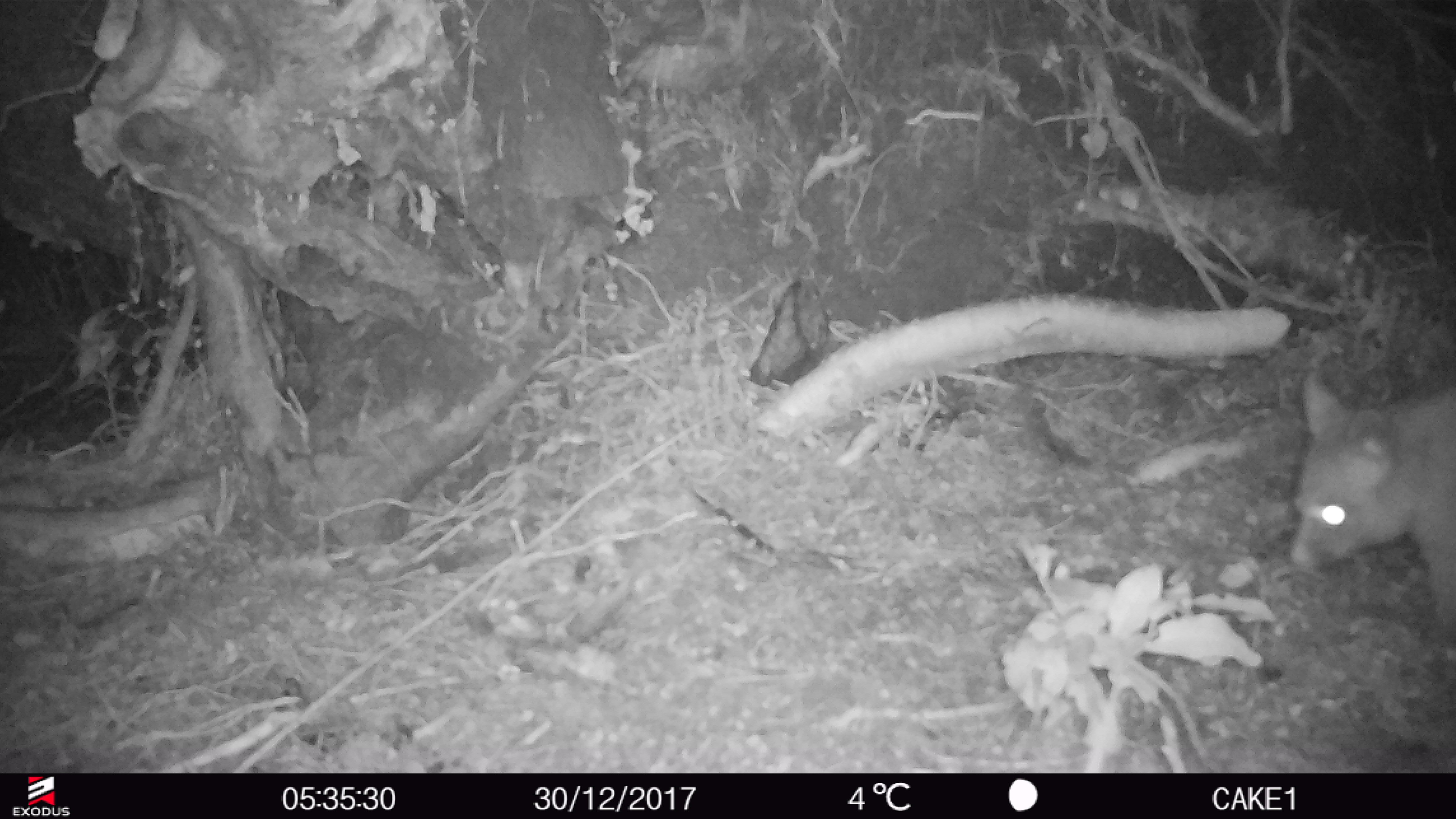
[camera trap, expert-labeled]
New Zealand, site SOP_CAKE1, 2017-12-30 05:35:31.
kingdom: Animalia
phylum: Chordata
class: Mammalia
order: Diprotodontia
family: Phalangeridae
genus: Trichosurus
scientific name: Trichosurus vulpecula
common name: common brushtail possum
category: possum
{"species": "possum (common brushtail possum) (Trichosurus vulpecula)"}